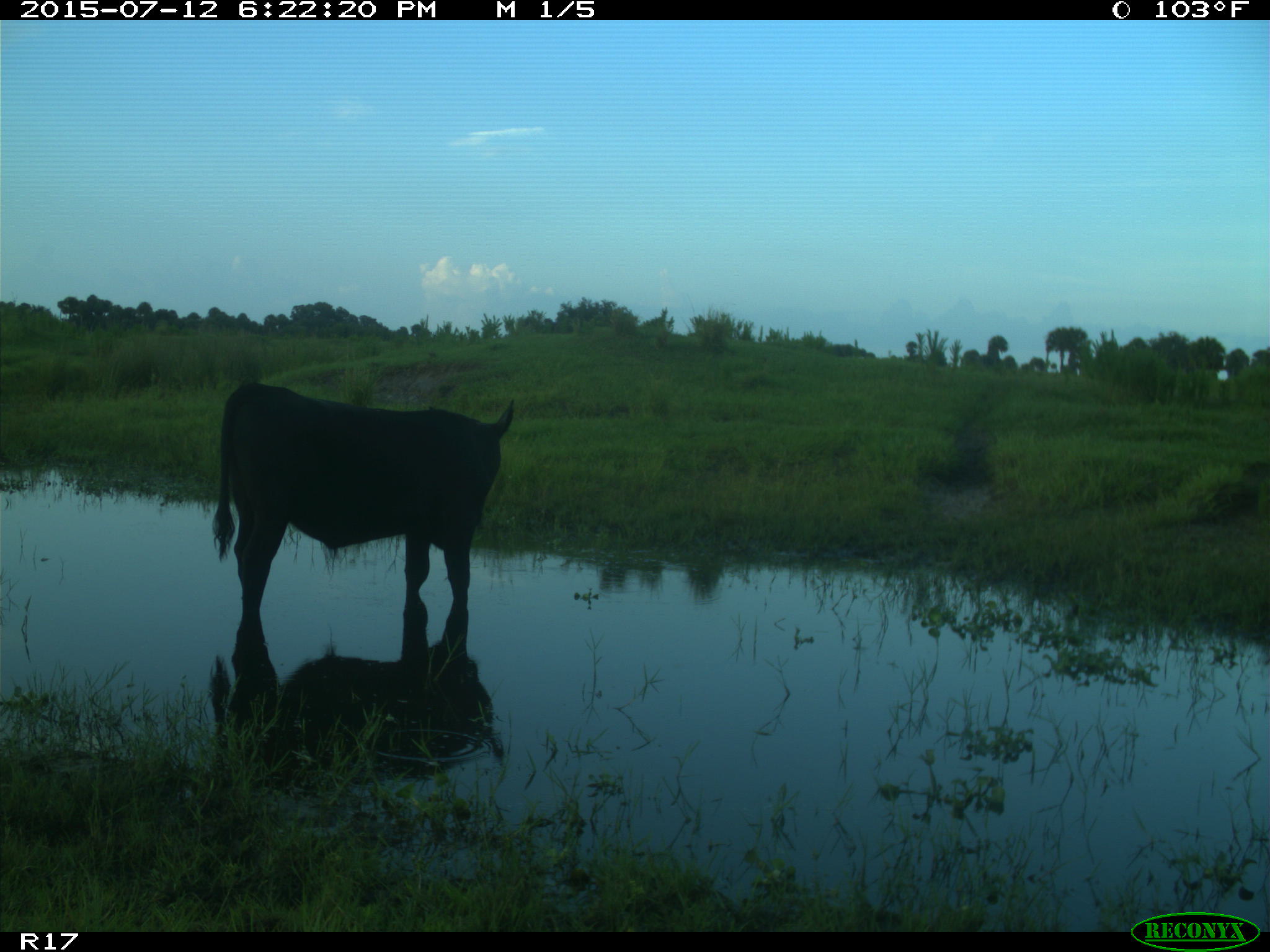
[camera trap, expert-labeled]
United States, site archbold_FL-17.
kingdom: Animalia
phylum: Chordata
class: Mammalia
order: Artiodactyla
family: Bovidae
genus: Bos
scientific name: Bos taurus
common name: domestic cow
Bos taurus (domestic cow).